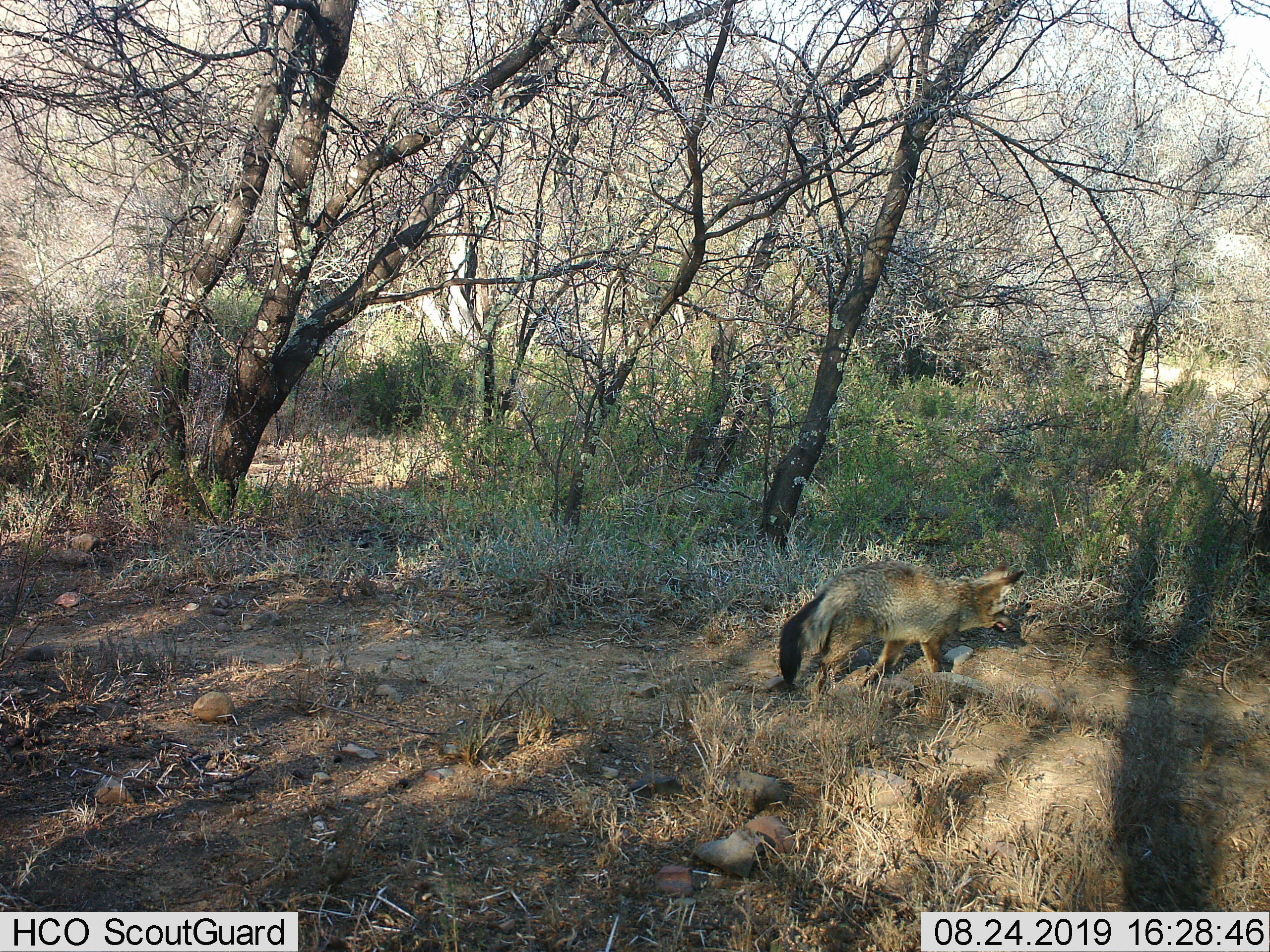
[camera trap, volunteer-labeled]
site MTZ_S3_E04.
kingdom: Animalia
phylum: Chordata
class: Mammalia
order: Carnivora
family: Canidae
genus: Otocyon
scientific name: Otocyon megalotis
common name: bat-eared fox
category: foxbateared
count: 1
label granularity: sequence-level